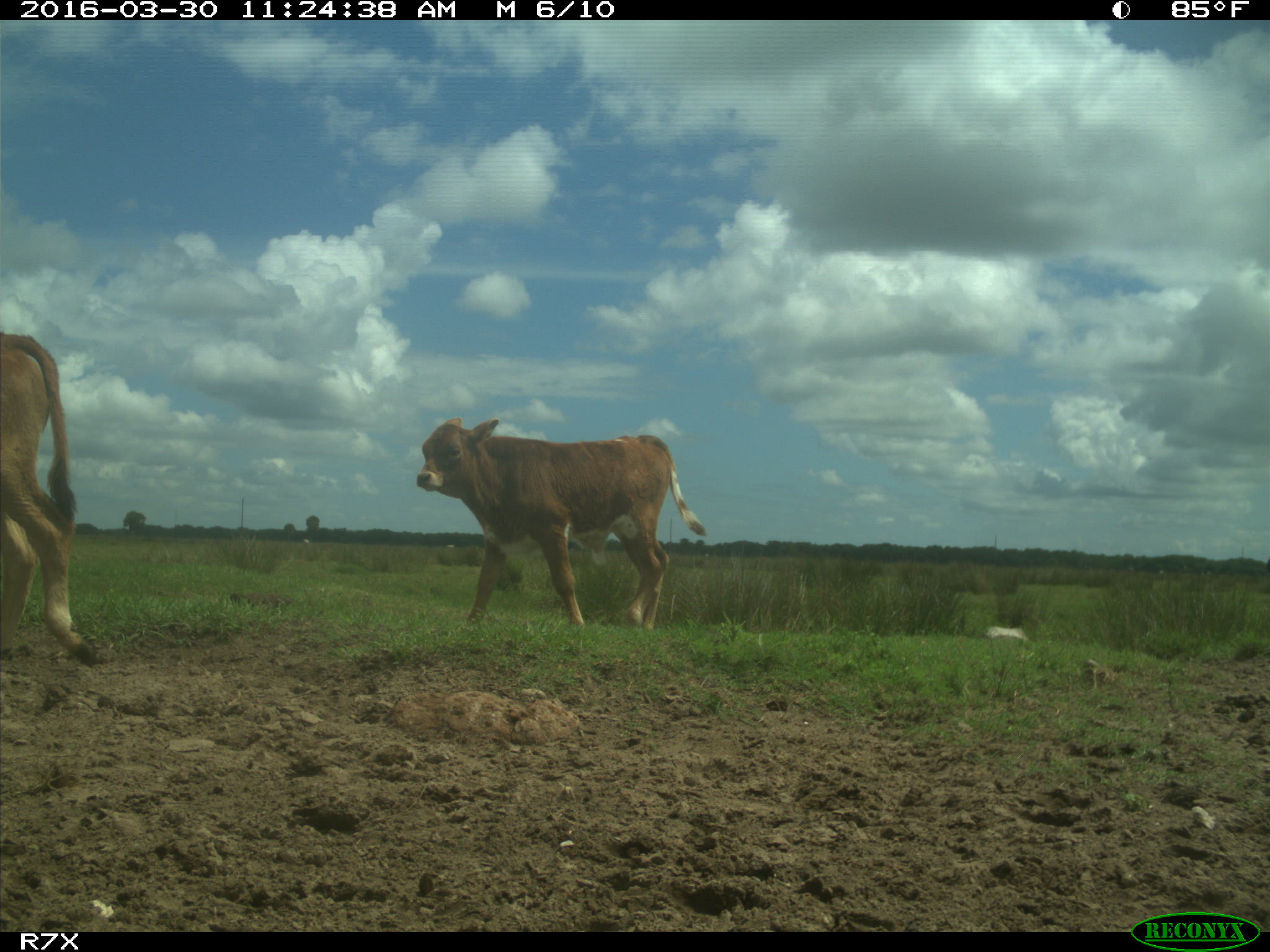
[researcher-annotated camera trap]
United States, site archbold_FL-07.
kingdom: Animalia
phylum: Chordata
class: Mammalia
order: Artiodactyla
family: Bovidae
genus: Bos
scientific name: Bos taurus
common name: domestic cow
Bos taurus (domestic cow).